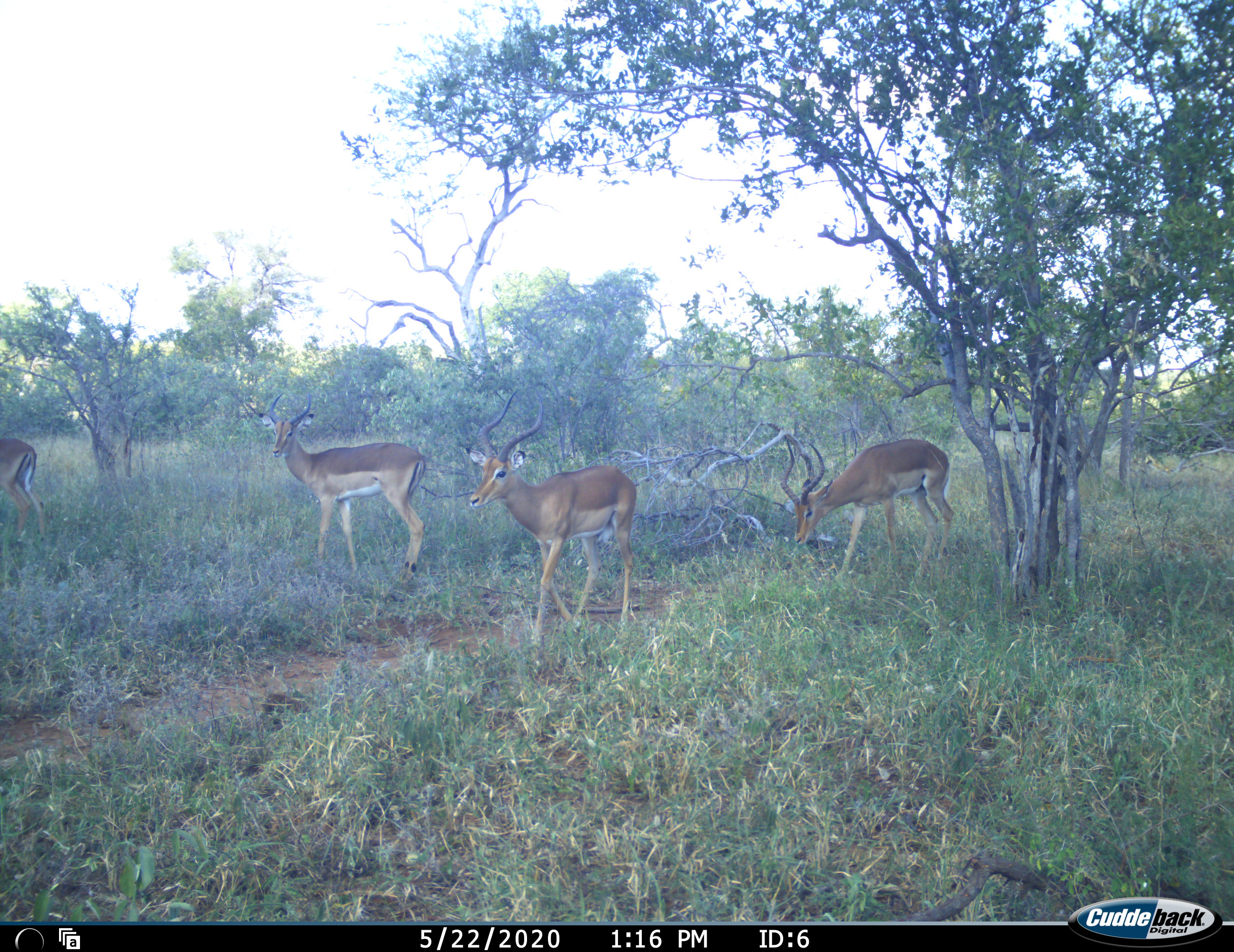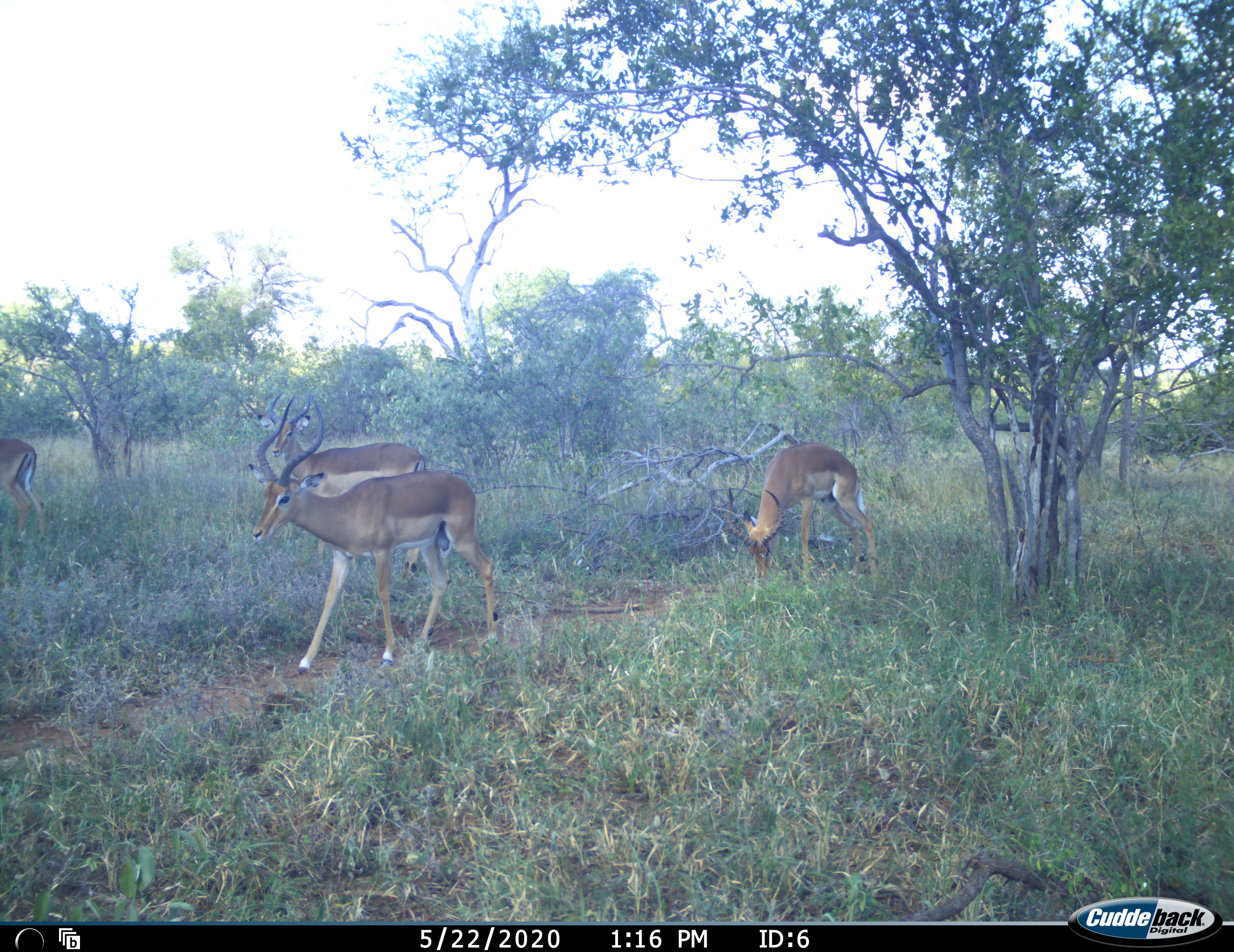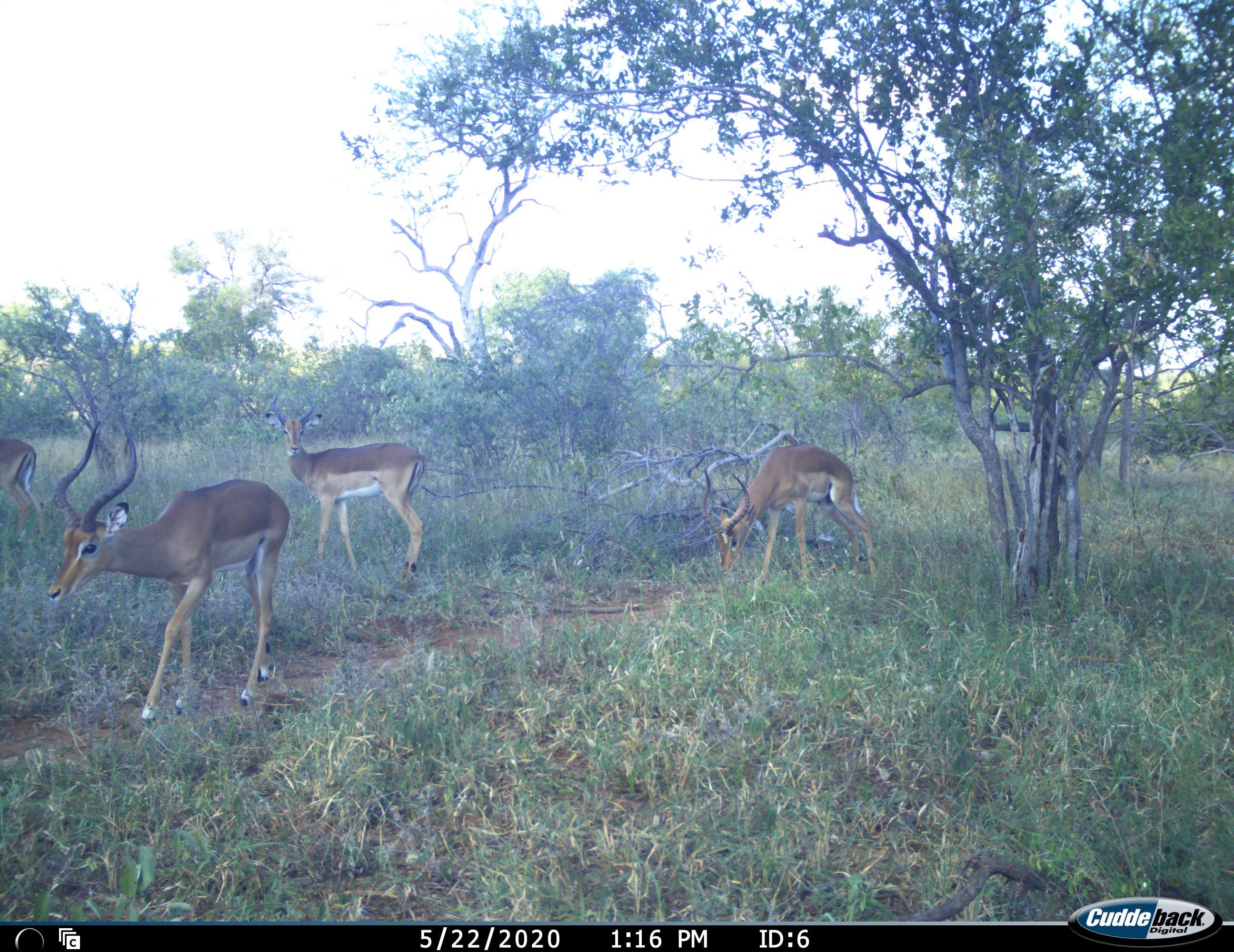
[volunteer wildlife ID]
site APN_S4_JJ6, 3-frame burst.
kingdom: Animalia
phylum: Chordata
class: Mammalia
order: Artiodactyla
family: Bovidae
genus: Aepyceros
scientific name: Aepyceros melampus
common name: impala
Impala (Aepyceros melampus), count 4. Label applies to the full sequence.